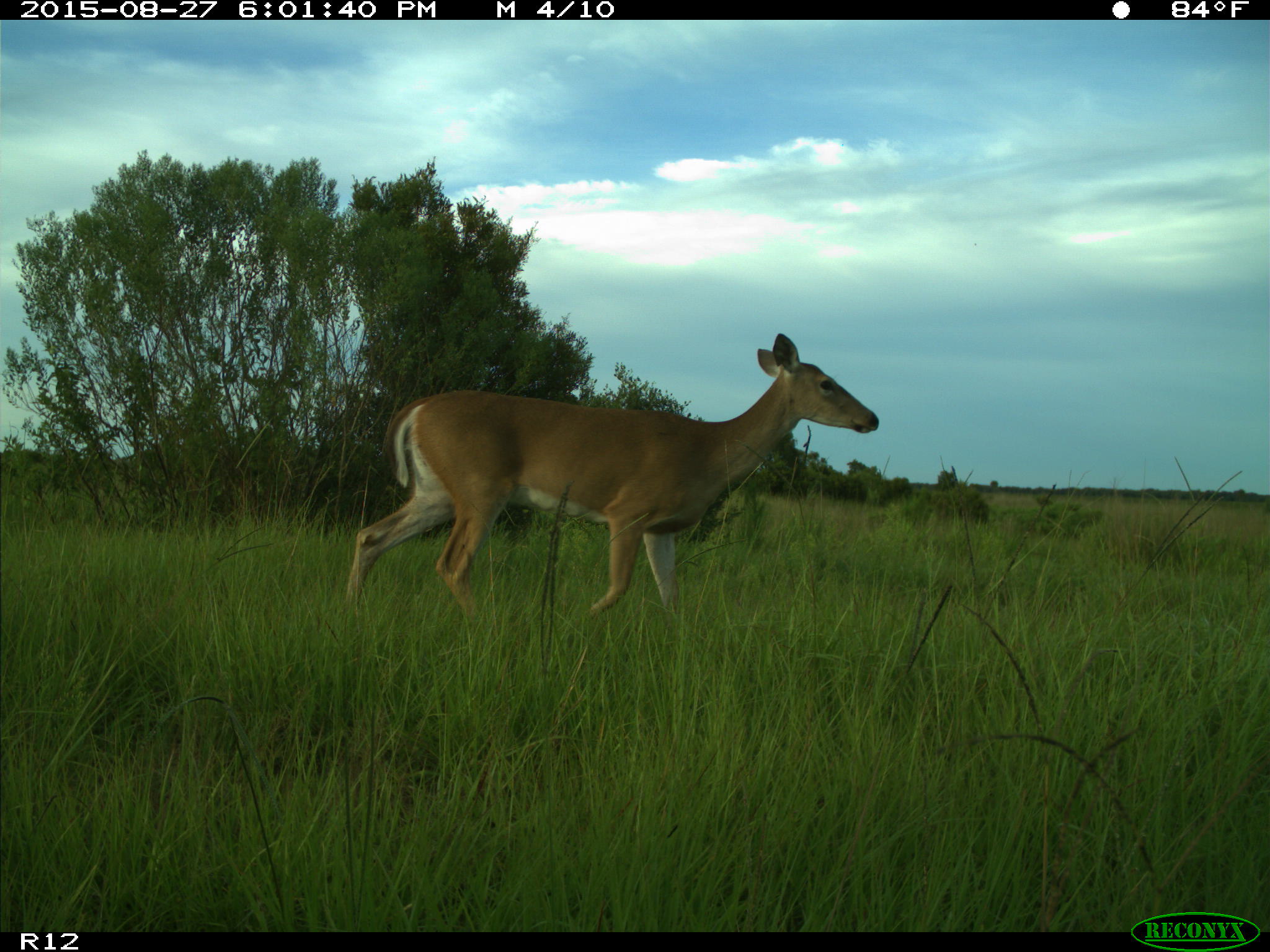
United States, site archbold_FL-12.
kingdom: Animalia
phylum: Chordata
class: Mammalia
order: Artiodactyla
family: Cervidae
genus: Odocoileus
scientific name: Odocoileus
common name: deer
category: unidentified deer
Unidentified deer (deer) (Odocoileus).